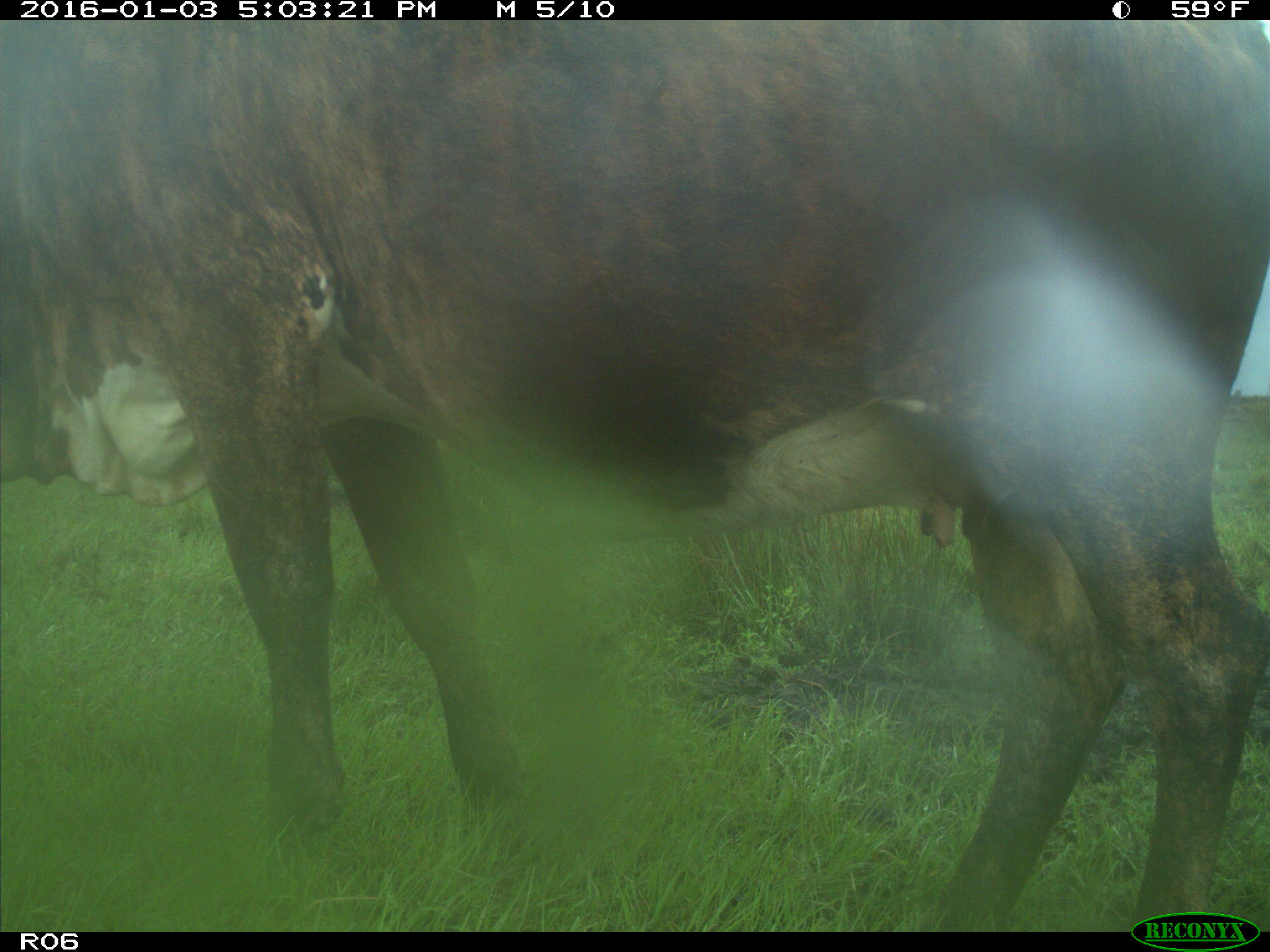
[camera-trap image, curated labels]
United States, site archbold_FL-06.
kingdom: Animalia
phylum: Chordata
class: Mammalia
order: Artiodactyla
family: Bovidae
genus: Bos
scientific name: Bos taurus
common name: domestic cow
Bos taurus (domestic cow).